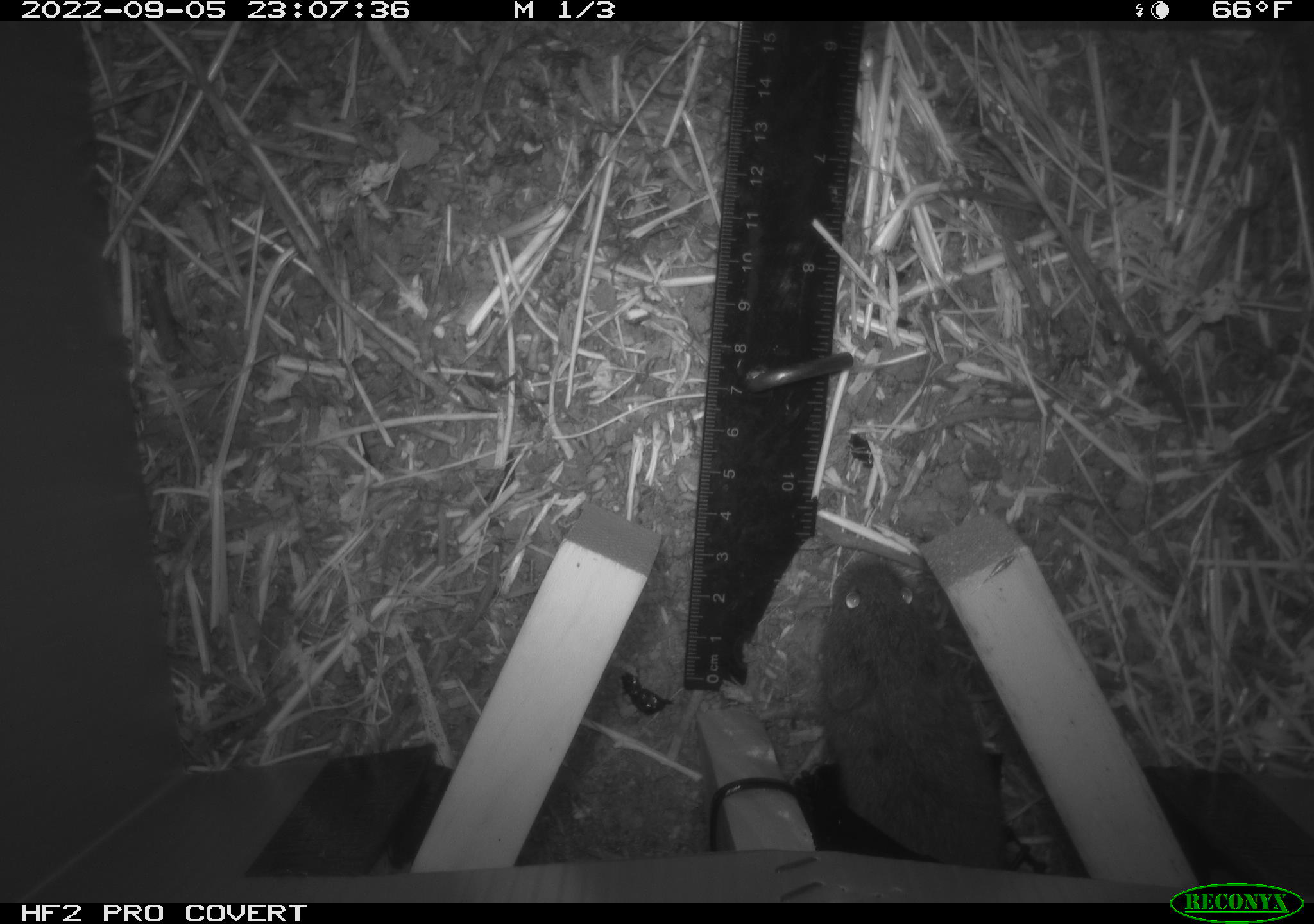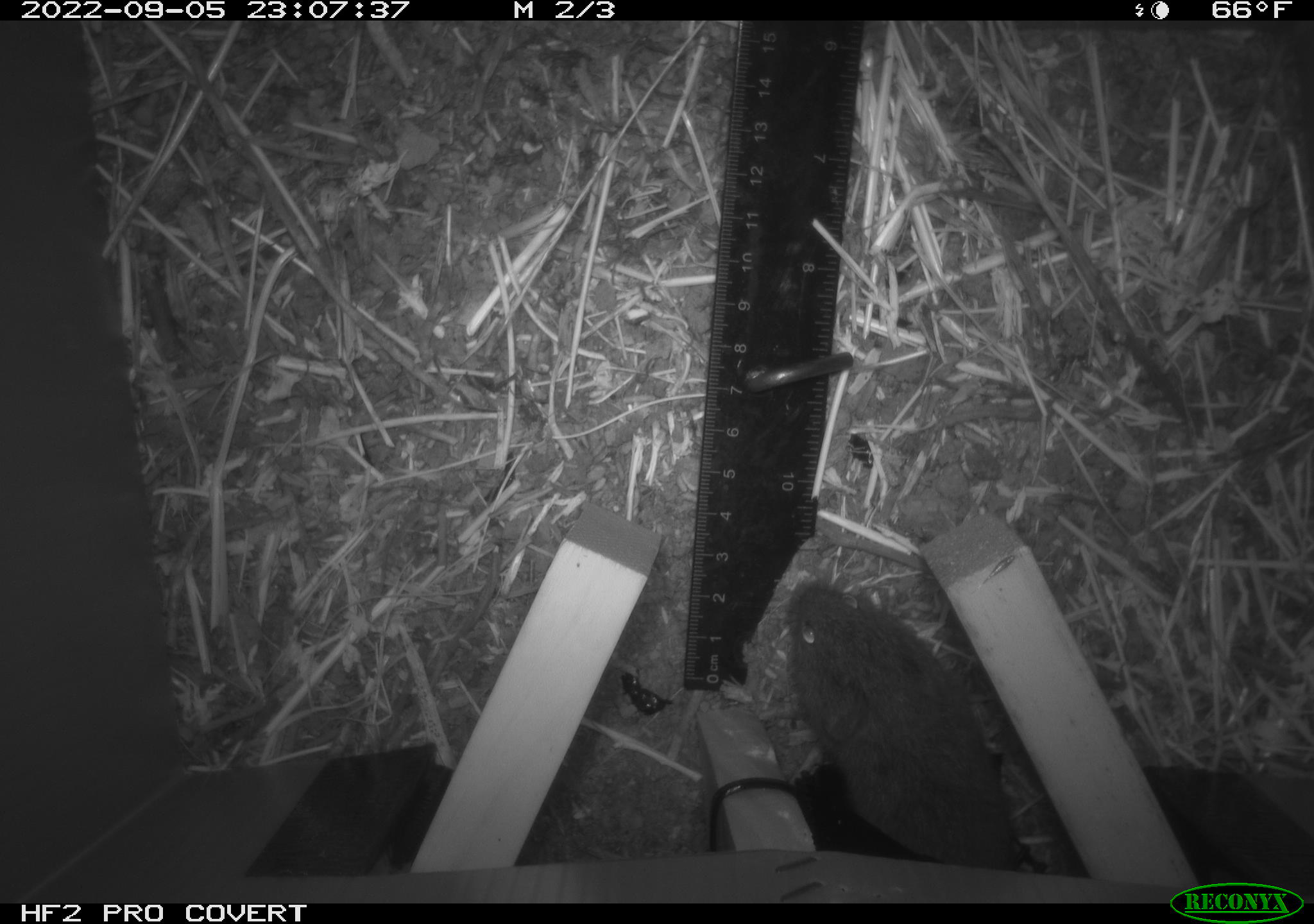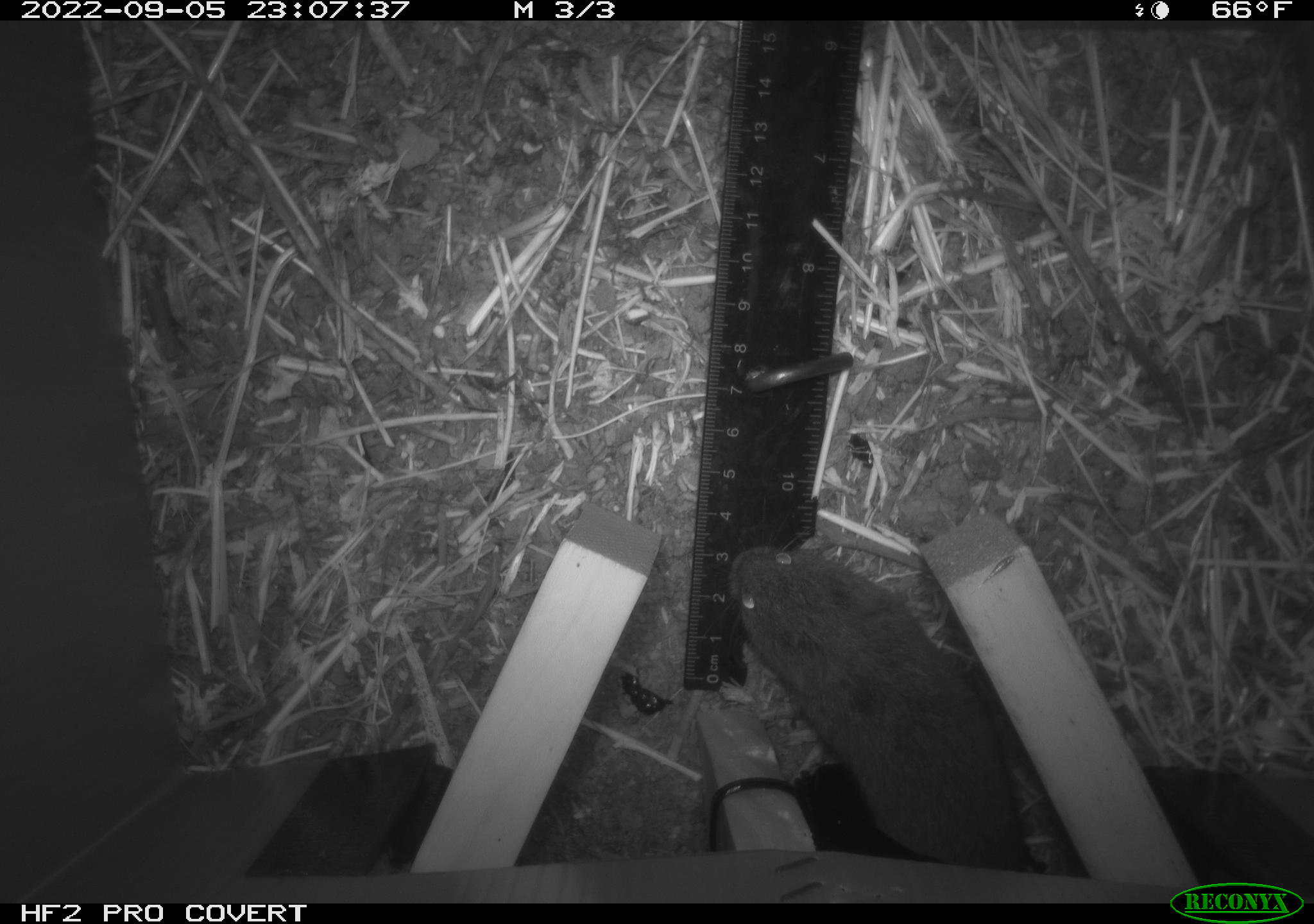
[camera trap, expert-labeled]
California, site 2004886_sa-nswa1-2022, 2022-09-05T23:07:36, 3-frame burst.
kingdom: Animalia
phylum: Chordata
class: Mammalia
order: Rodentia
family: Cricetidae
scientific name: Cricetidae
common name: hamsters, voles, lemmings, and allies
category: cricetidae family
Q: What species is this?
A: Cricetidae family (hamsters, voles, lemmings, and allies) (Cricetidae).